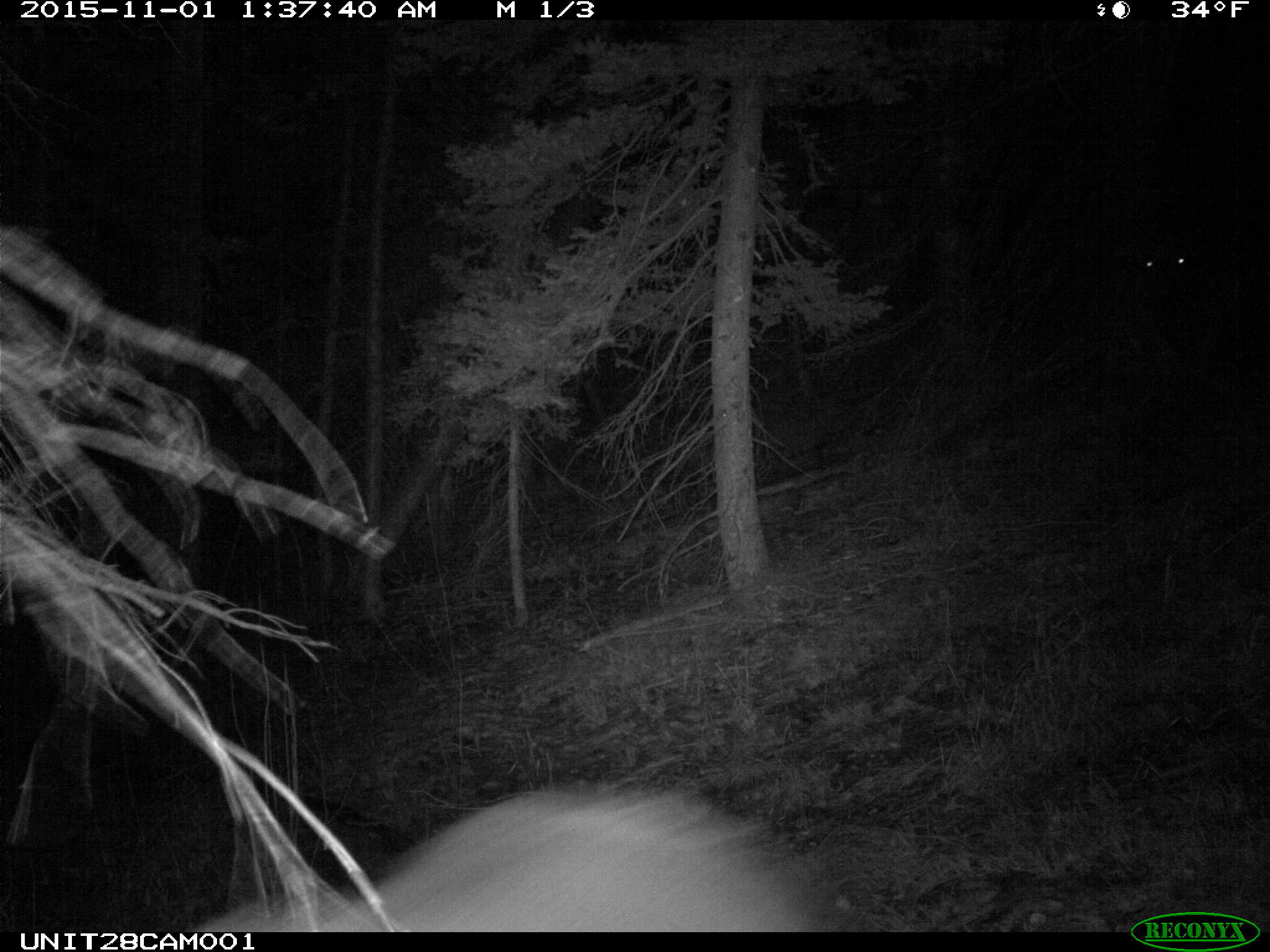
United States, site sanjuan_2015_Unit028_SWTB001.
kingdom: Animalia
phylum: Chordata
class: Mammalia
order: Artiodactyla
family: Cervidae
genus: Cervus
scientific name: Cervus elaphus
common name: red deer